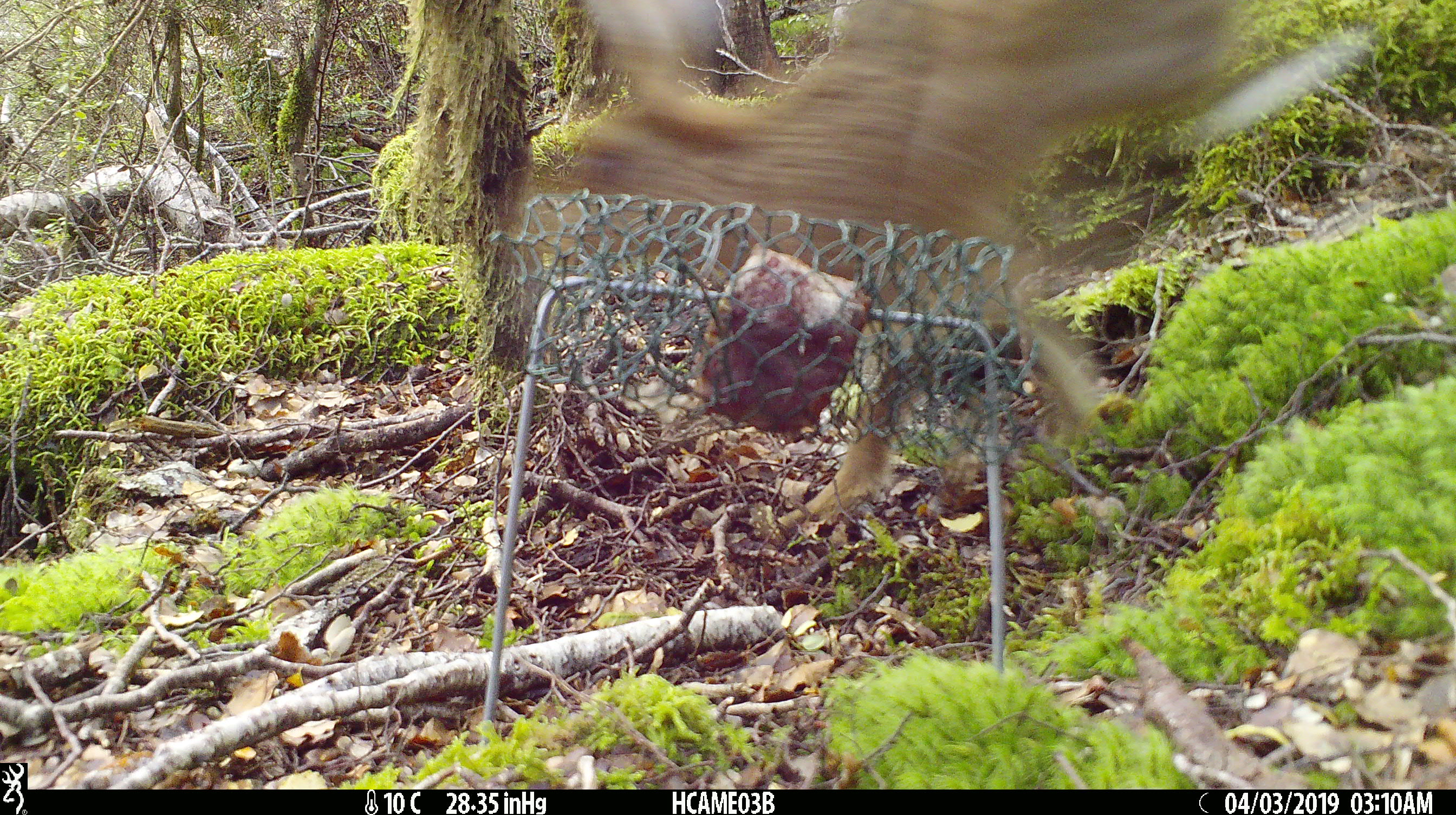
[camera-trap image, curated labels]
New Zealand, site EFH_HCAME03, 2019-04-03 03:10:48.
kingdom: Animalia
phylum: Chordata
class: Mammalia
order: Lagomorpha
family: Leporidae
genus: Lepus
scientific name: Lepus europaeus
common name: brown hare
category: hare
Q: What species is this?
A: Hare (brown hare) (Lepus europaeus).